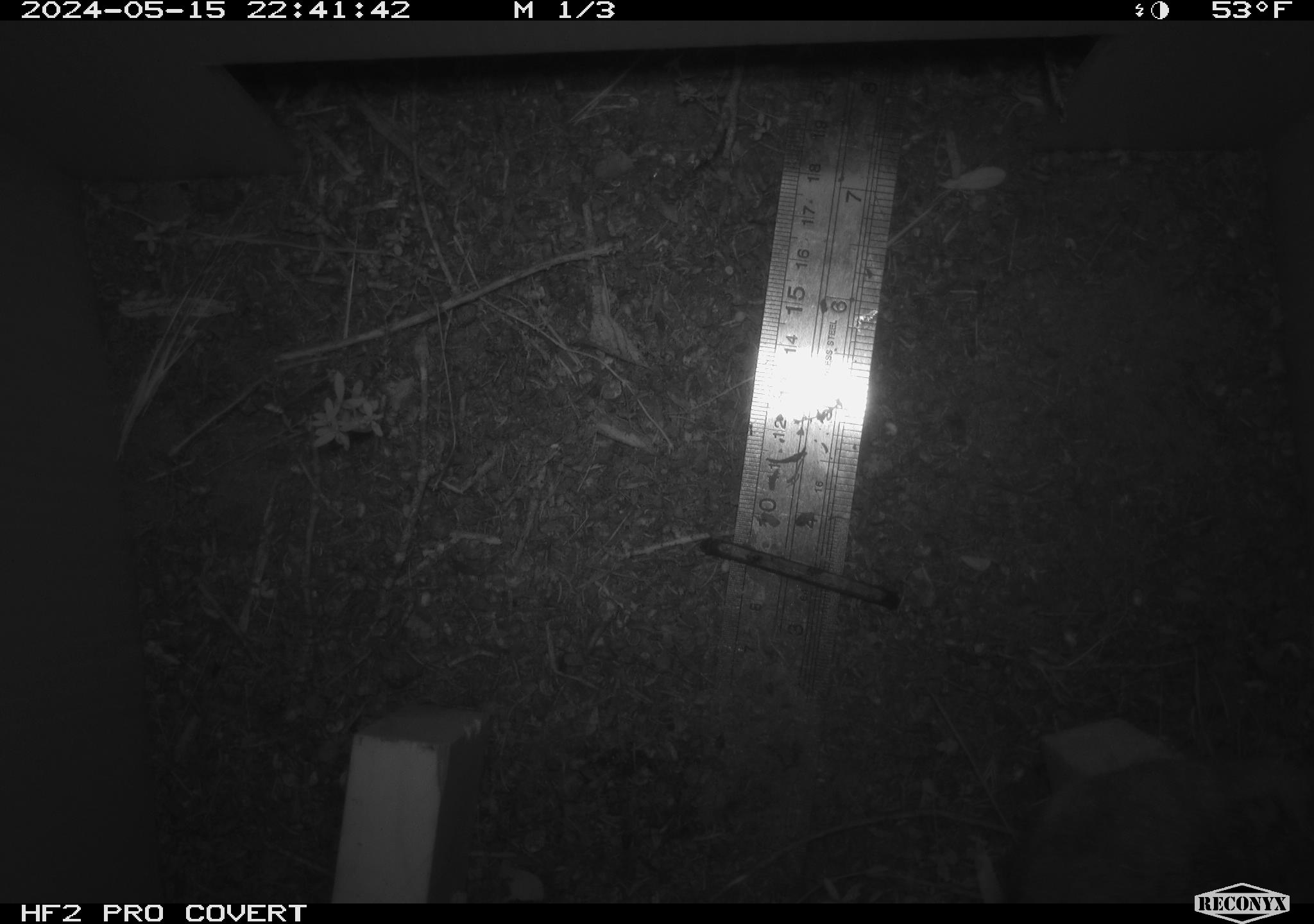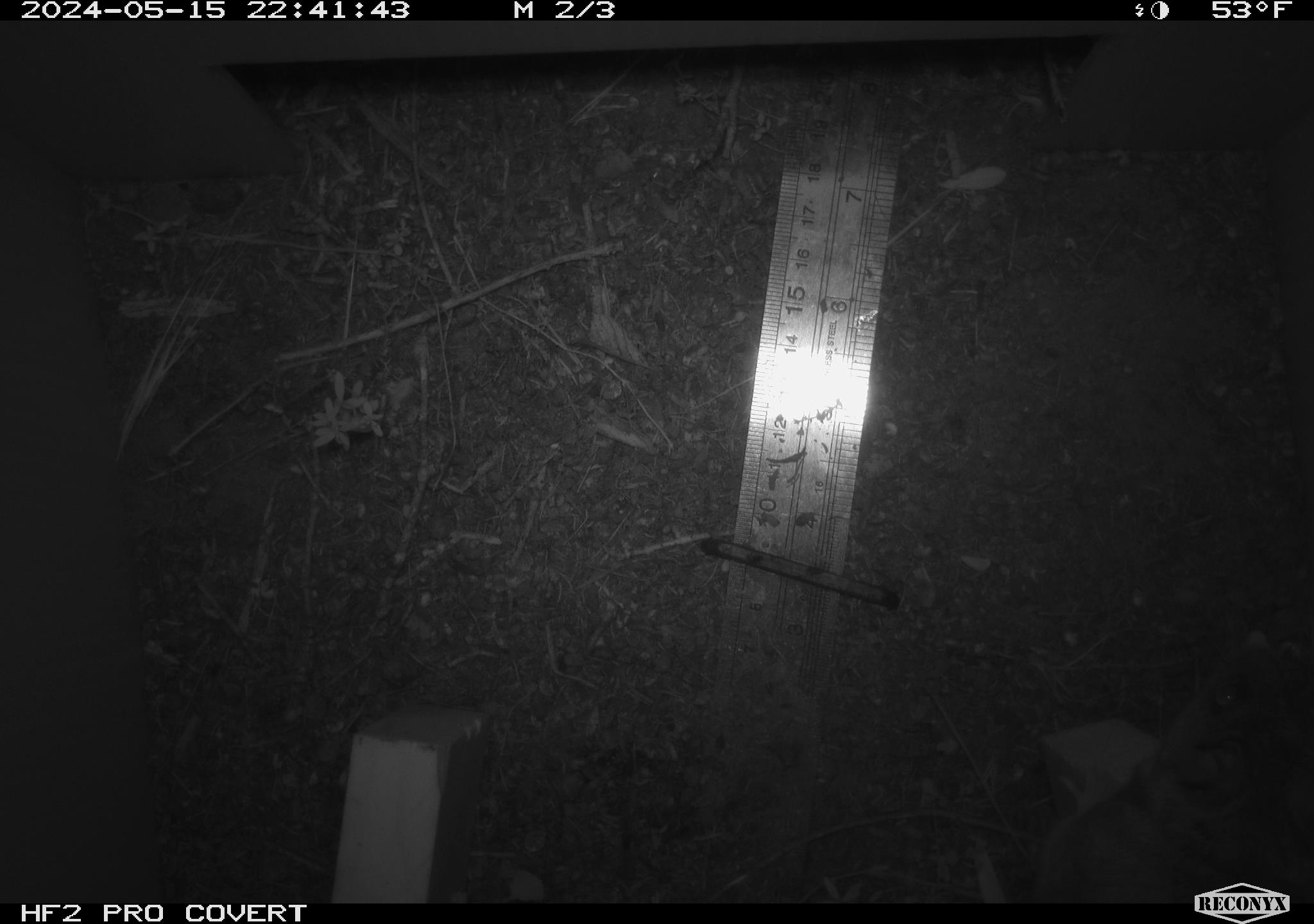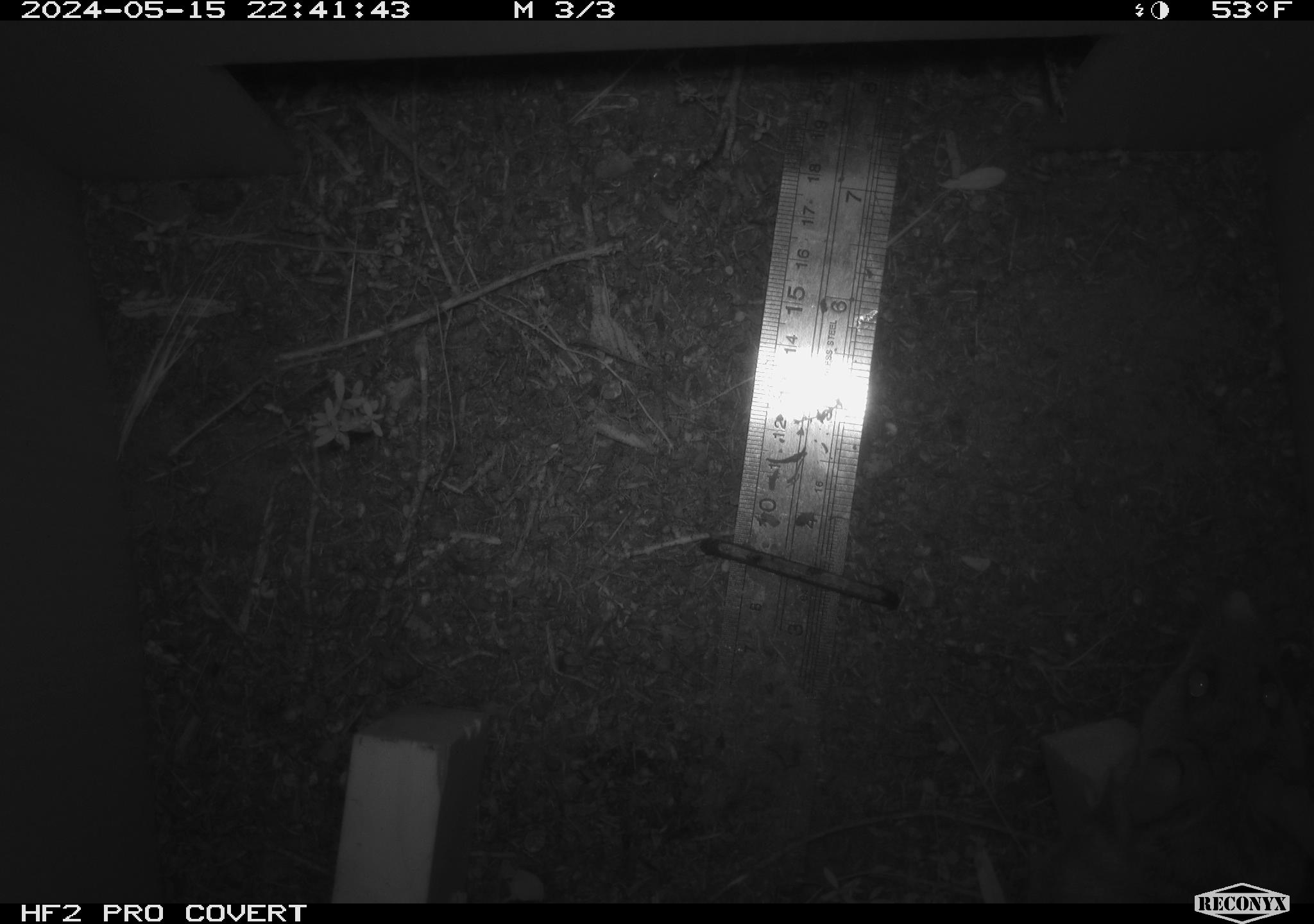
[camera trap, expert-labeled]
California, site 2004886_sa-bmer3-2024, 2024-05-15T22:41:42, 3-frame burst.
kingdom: Animalia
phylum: Chordata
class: Mammalia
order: Rodentia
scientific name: Rodentia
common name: mouse species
Mouse species (Rodentia).